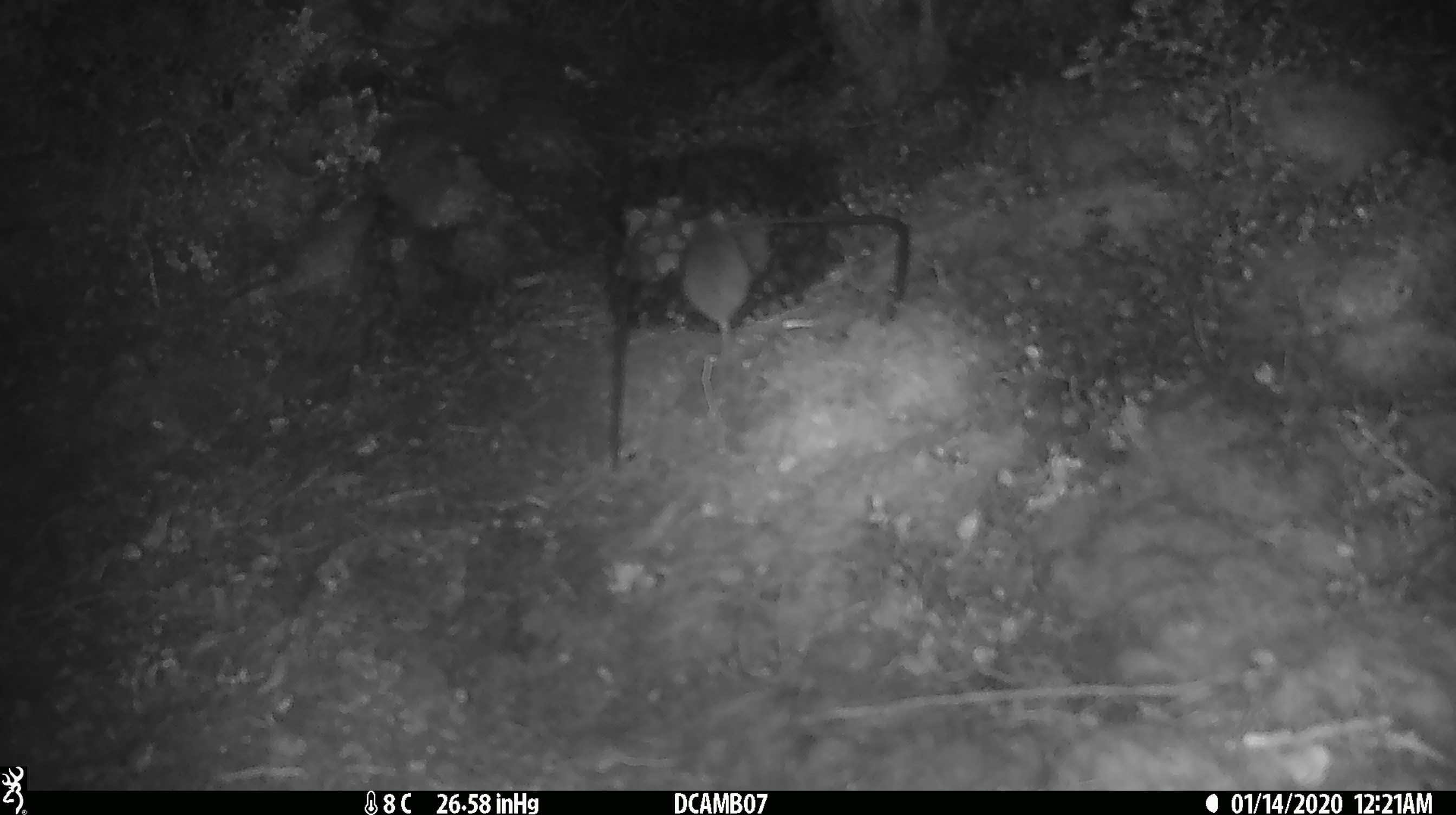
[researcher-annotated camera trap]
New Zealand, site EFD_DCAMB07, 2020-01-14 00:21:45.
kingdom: Animalia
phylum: Chordata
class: Mammalia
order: Rodentia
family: Muridae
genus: Mus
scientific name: Mus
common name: mouse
Mouse (Mus).